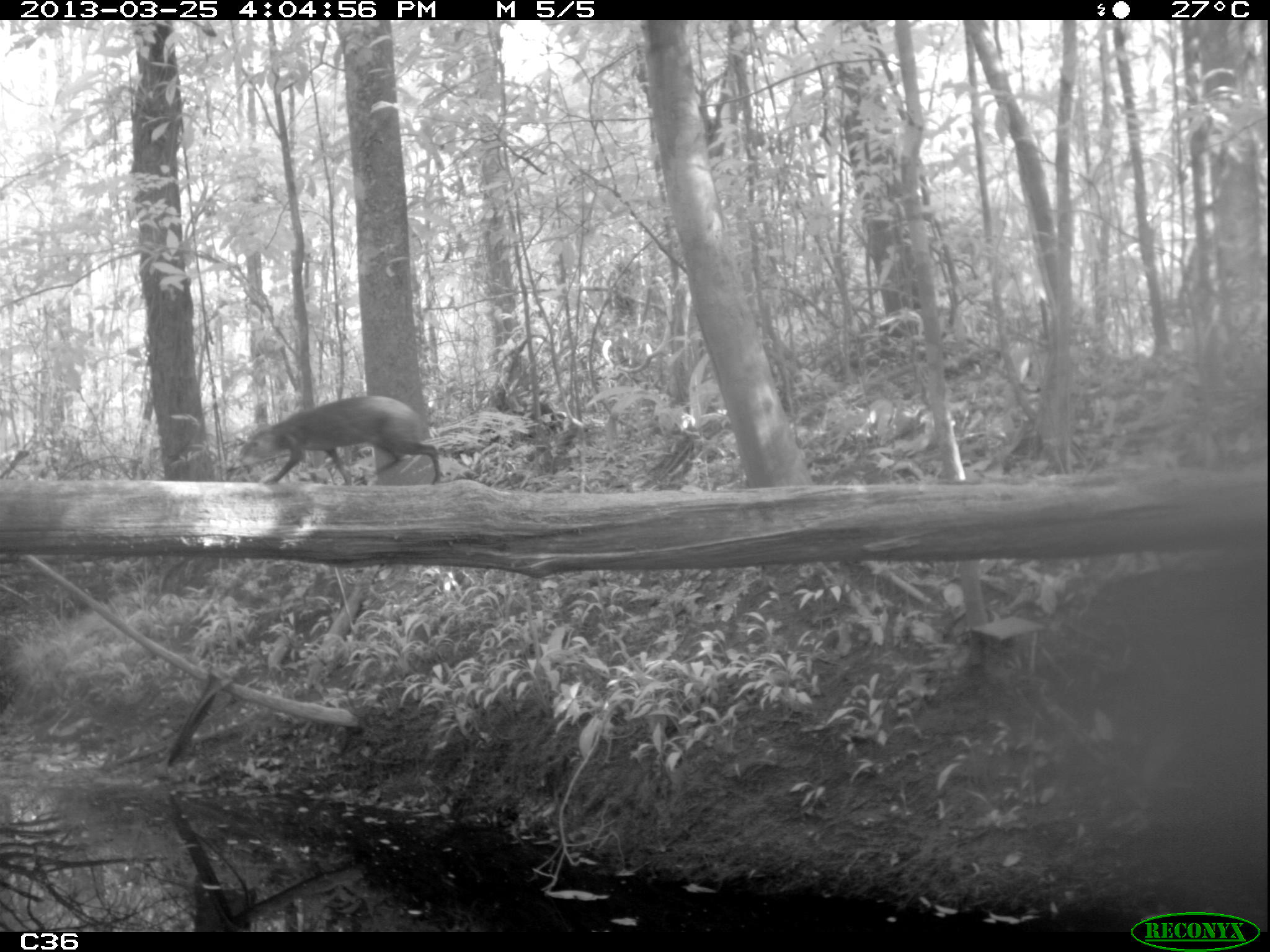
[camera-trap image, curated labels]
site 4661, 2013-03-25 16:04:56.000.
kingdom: Animalia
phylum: Chordata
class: Mammalia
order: Rodentia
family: Dasyproctidae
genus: Dasyprocta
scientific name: Dasyprocta leporina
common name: red-rumped agouti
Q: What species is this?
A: Dasyprocta leporina (red-rumped agouti).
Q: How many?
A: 1.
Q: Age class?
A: Adult.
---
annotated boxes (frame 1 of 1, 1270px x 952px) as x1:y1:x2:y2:
dasyprocta leporina: 238:393:442:484